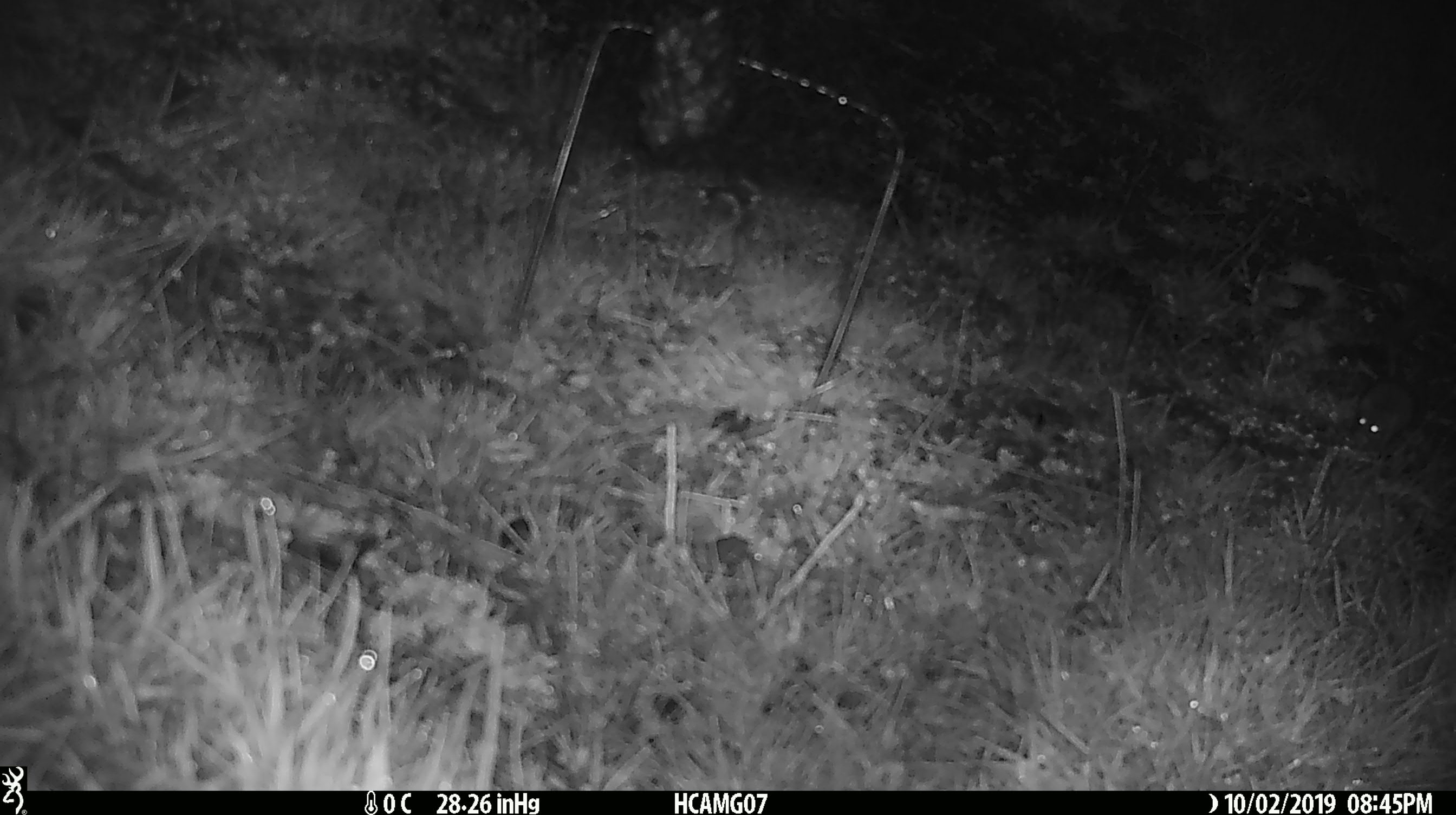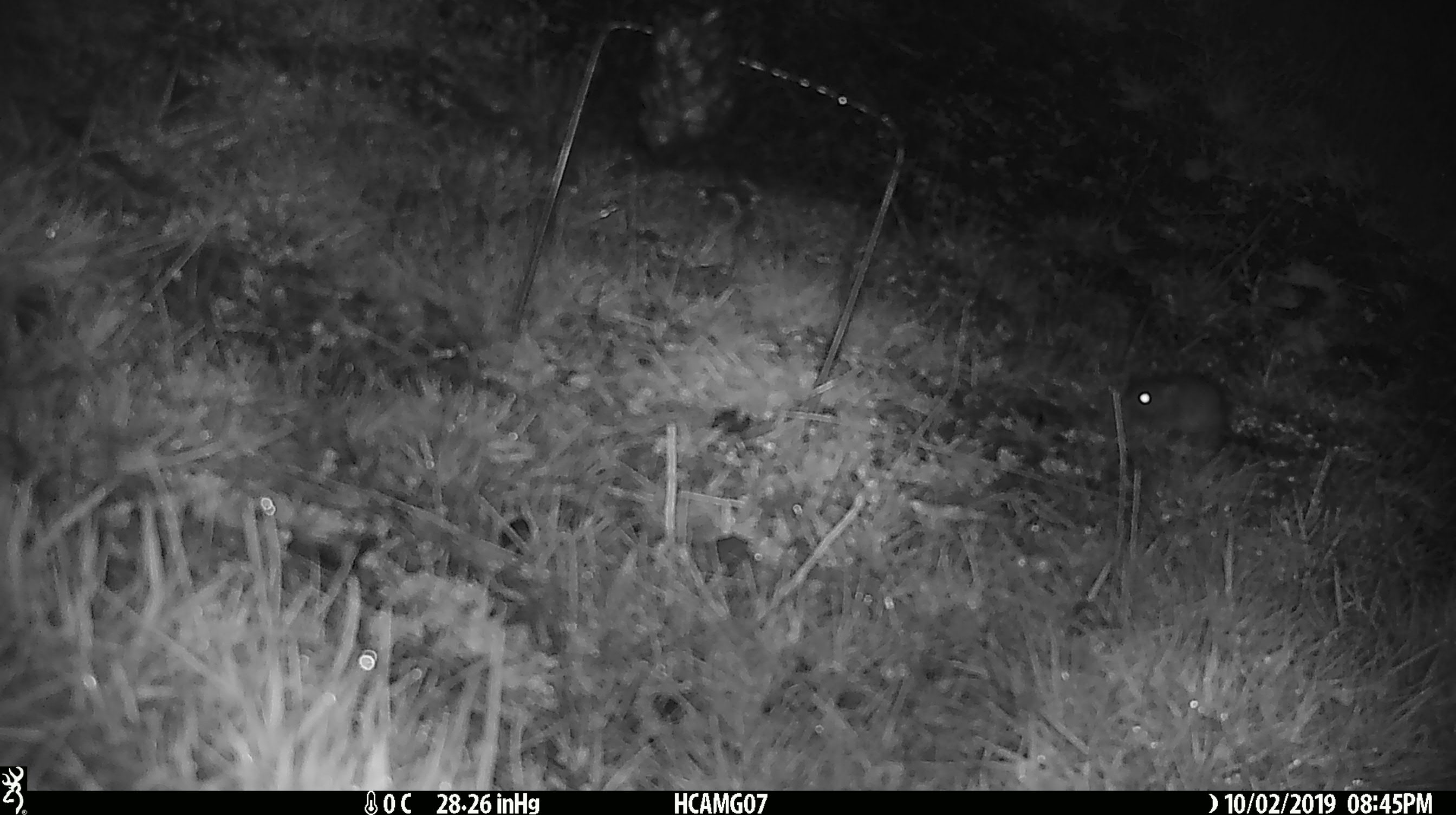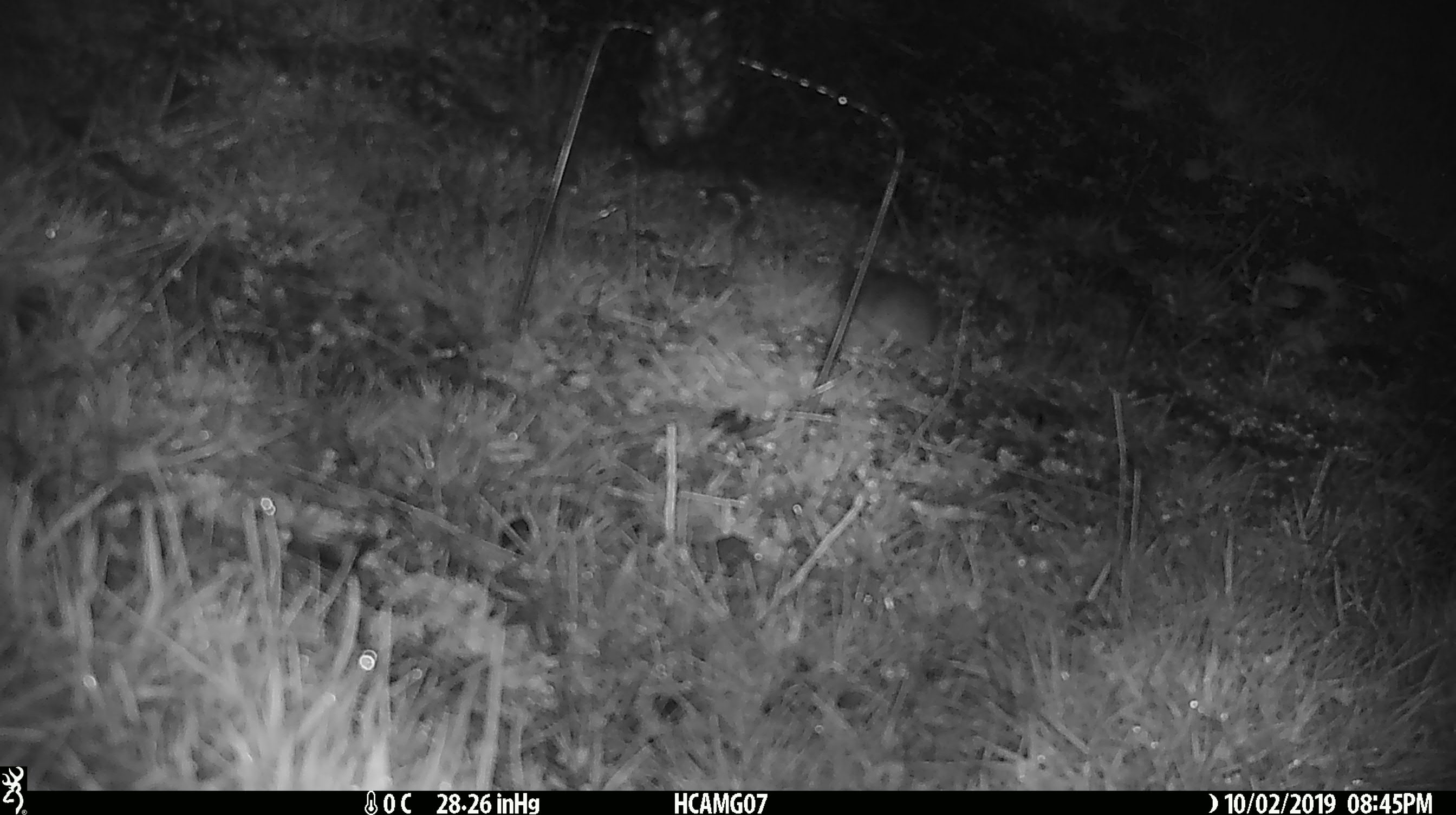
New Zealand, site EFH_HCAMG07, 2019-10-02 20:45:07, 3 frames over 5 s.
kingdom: Animalia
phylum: Chordata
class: Mammalia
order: Rodentia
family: Muridae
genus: Mus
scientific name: Mus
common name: mouse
Mouse (Mus).